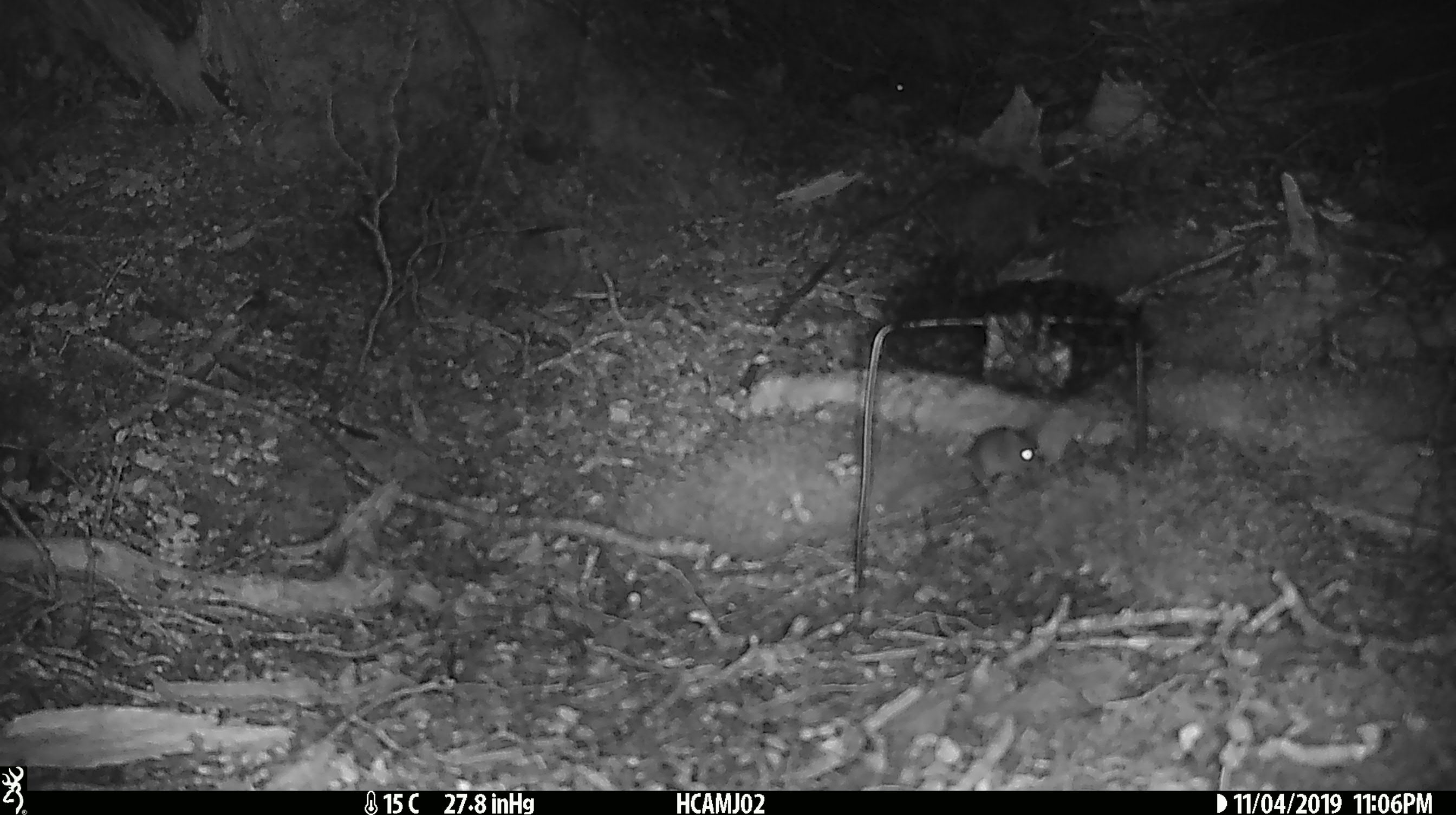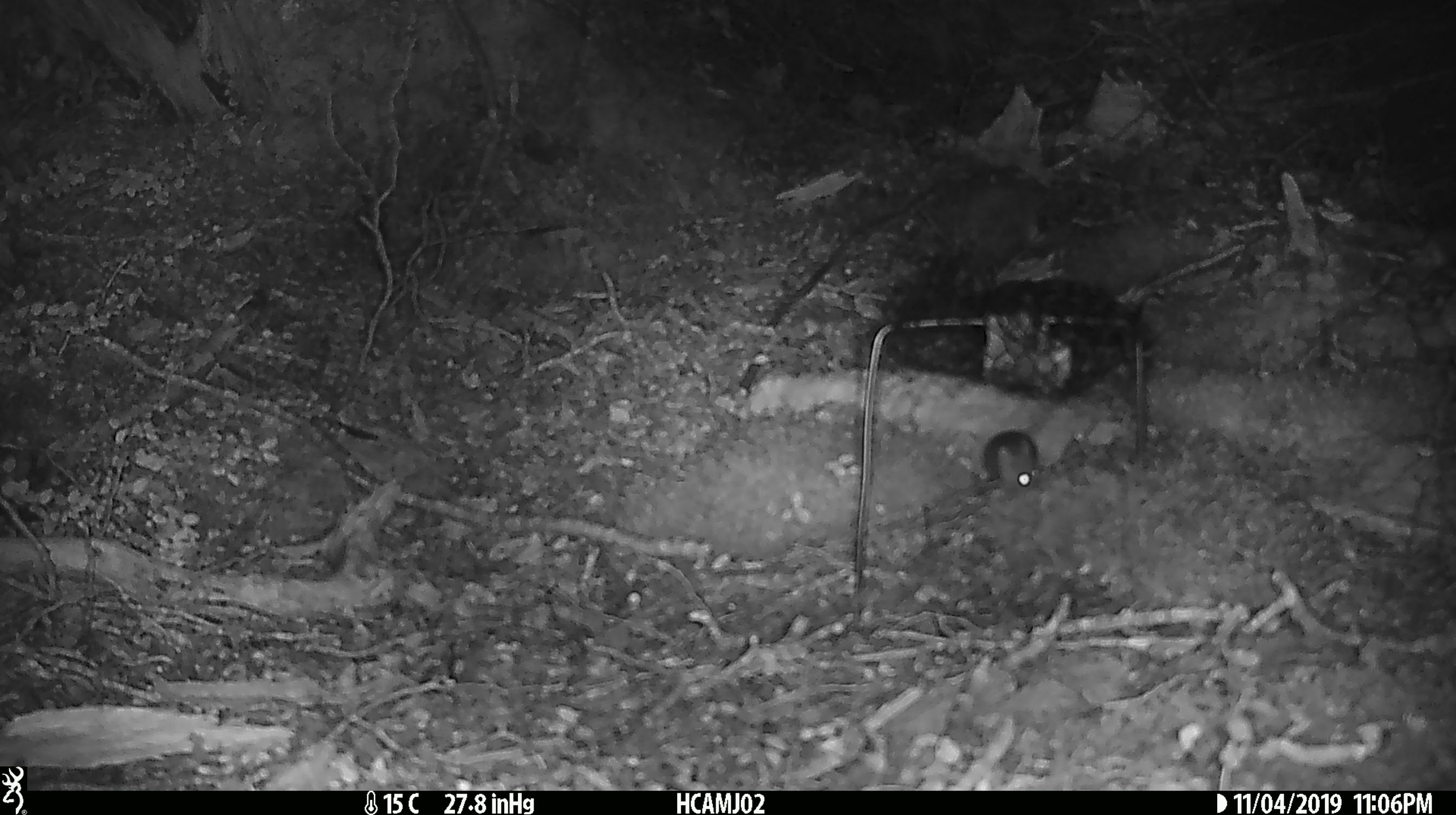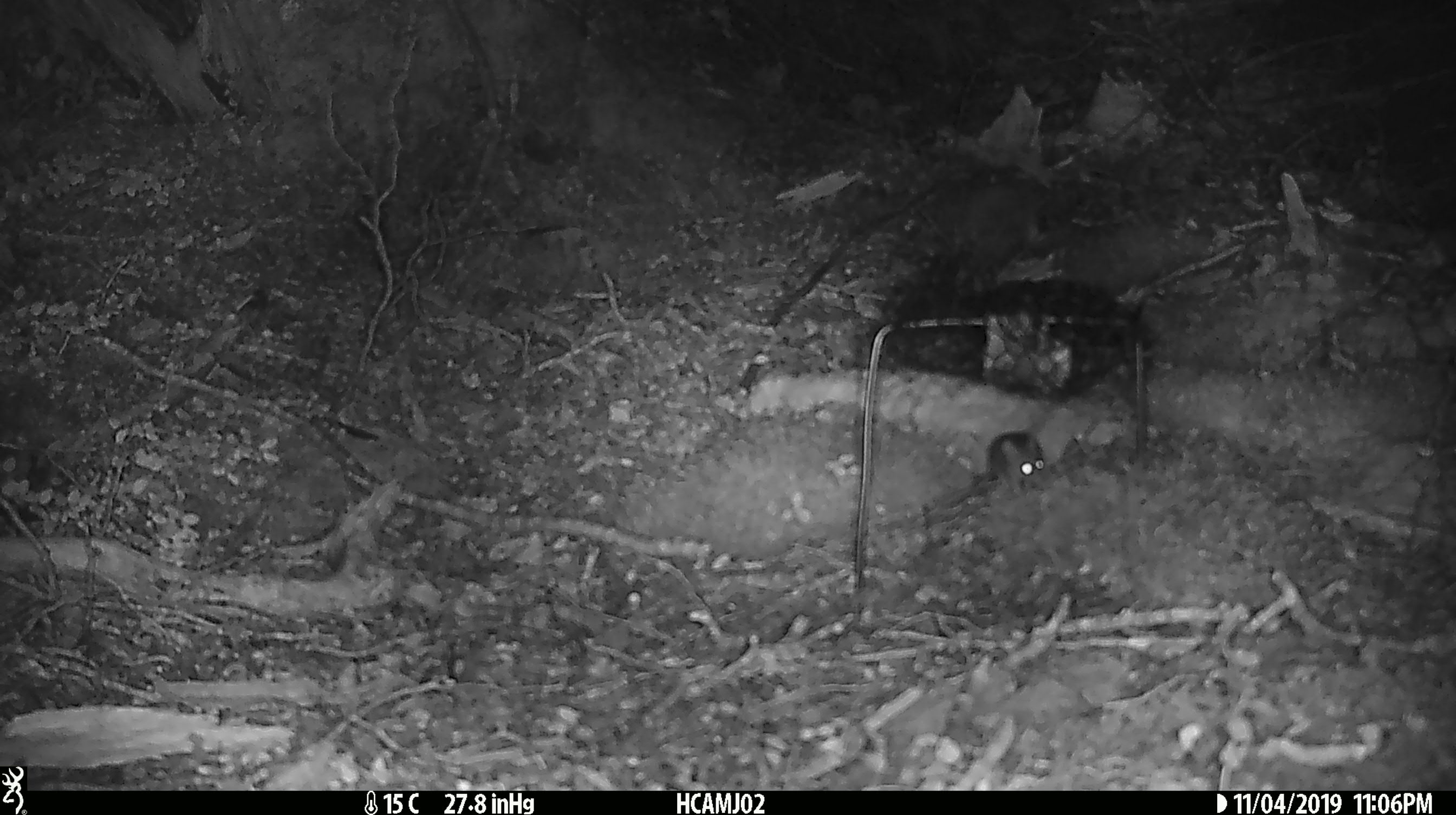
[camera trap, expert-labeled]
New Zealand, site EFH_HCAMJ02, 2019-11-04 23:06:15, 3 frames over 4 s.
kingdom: Animalia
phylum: Chordata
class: Mammalia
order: Rodentia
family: Muridae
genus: Mus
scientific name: Mus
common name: mouse